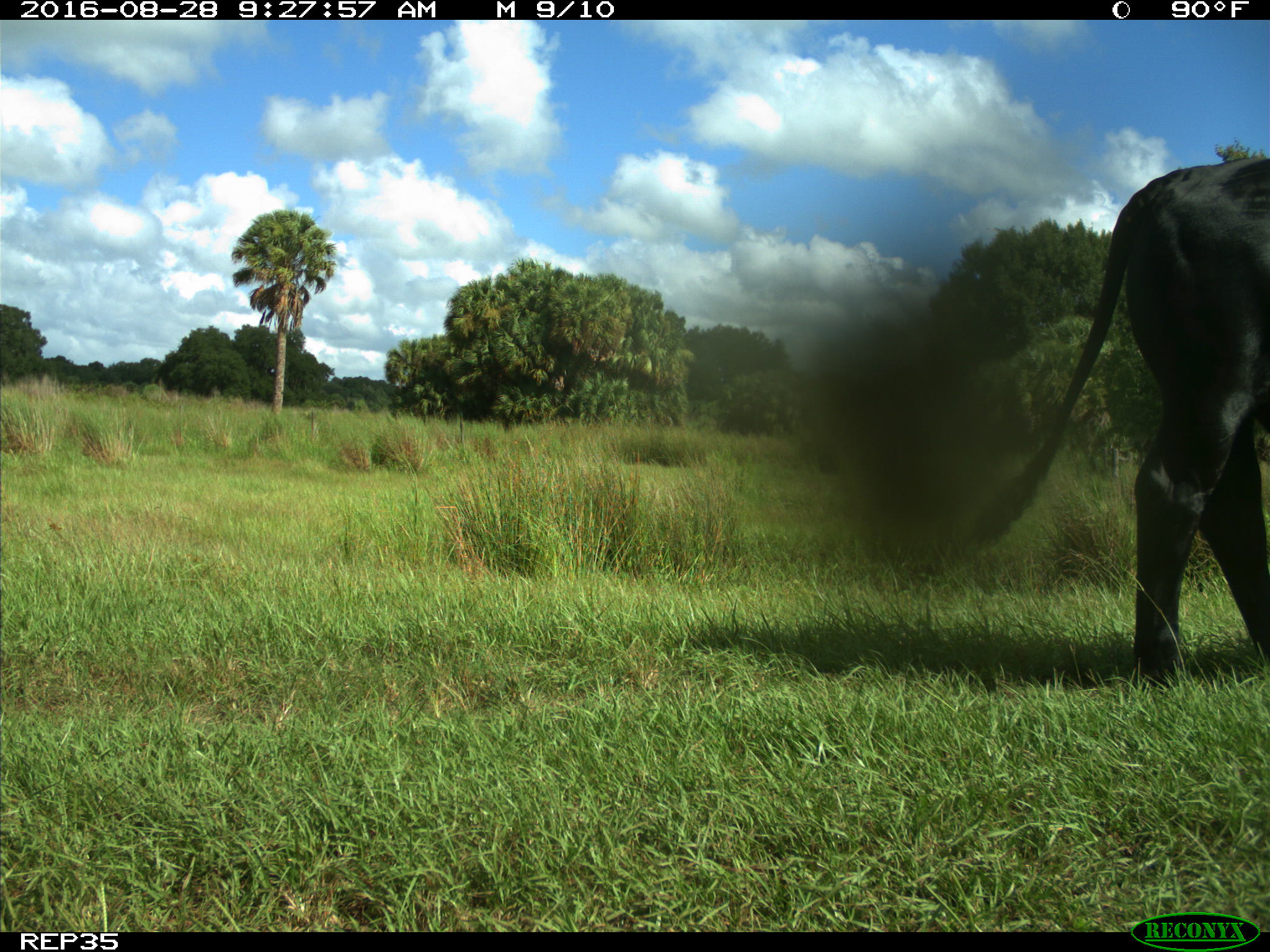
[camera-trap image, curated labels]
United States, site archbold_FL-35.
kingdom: Animalia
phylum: Chordata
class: Mammalia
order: Artiodactyla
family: Bovidae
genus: Bos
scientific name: Bos taurus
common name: domestic cow